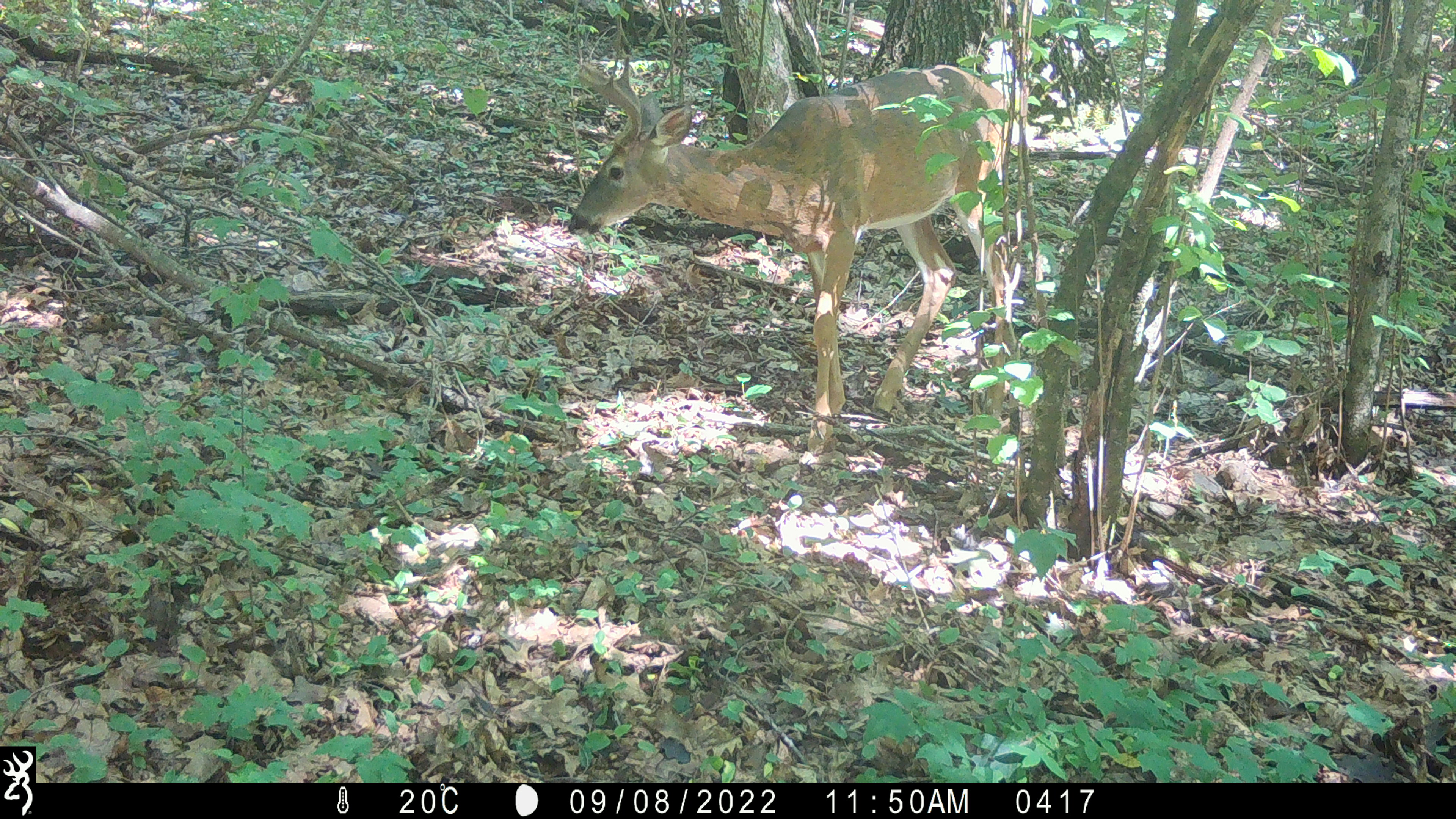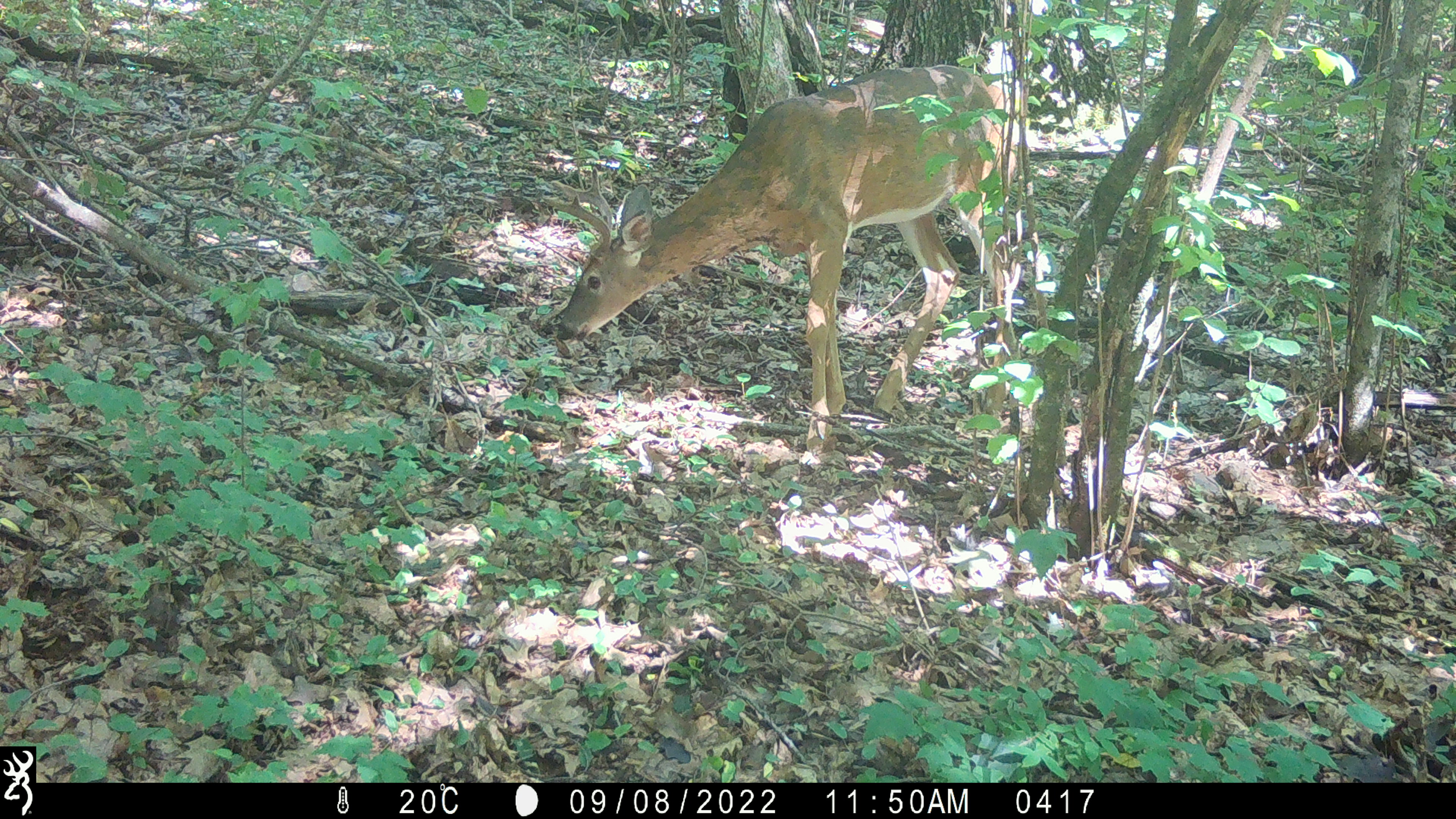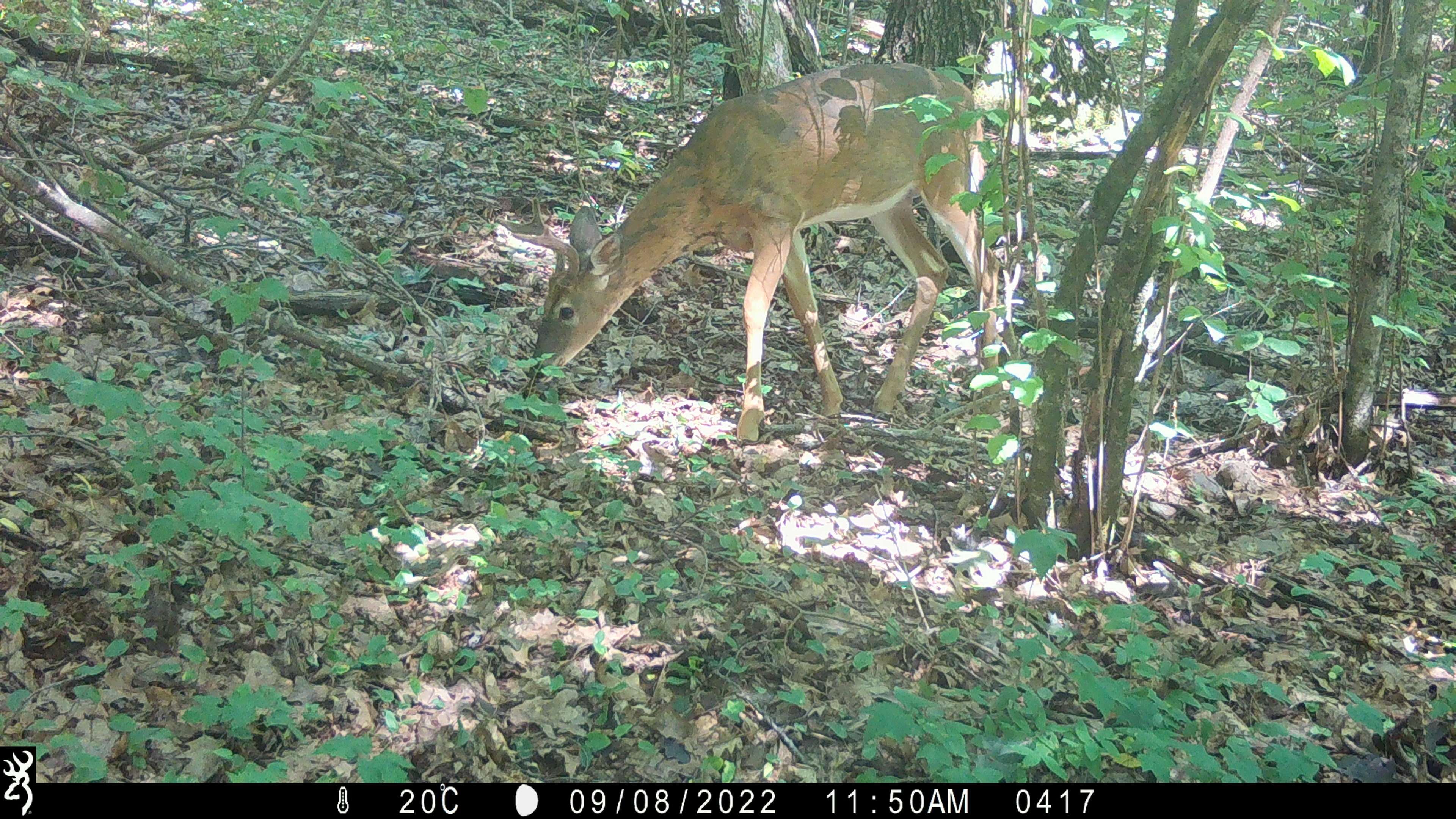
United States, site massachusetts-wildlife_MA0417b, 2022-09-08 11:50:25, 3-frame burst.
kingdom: Animalia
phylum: Chordata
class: Mammalia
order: Artiodactyla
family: Cervidae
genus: Odocoileus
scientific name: Odocoileus virginianus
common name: white-tailed deer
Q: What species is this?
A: White-tailed deer (Odocoileus virginianus).